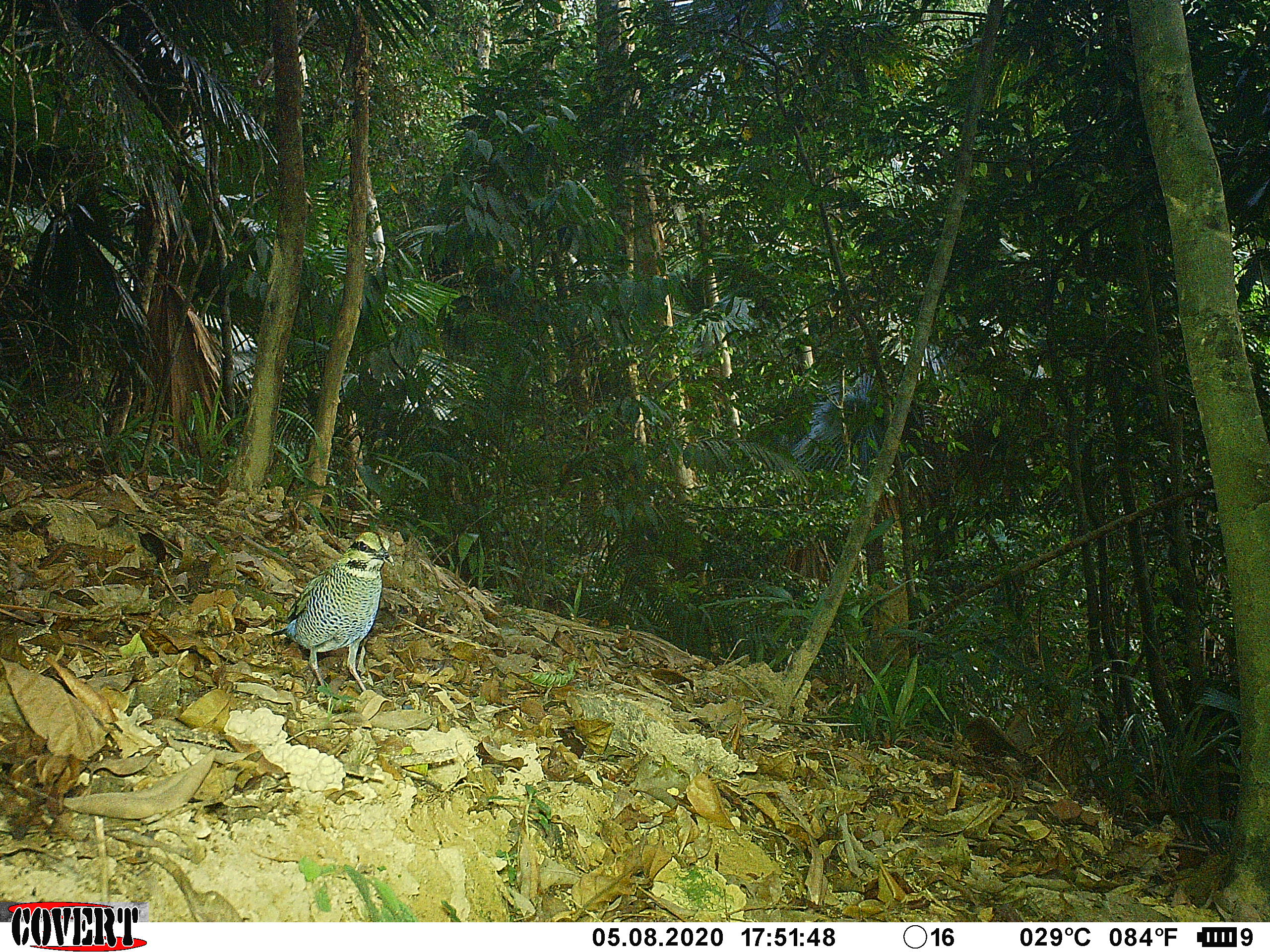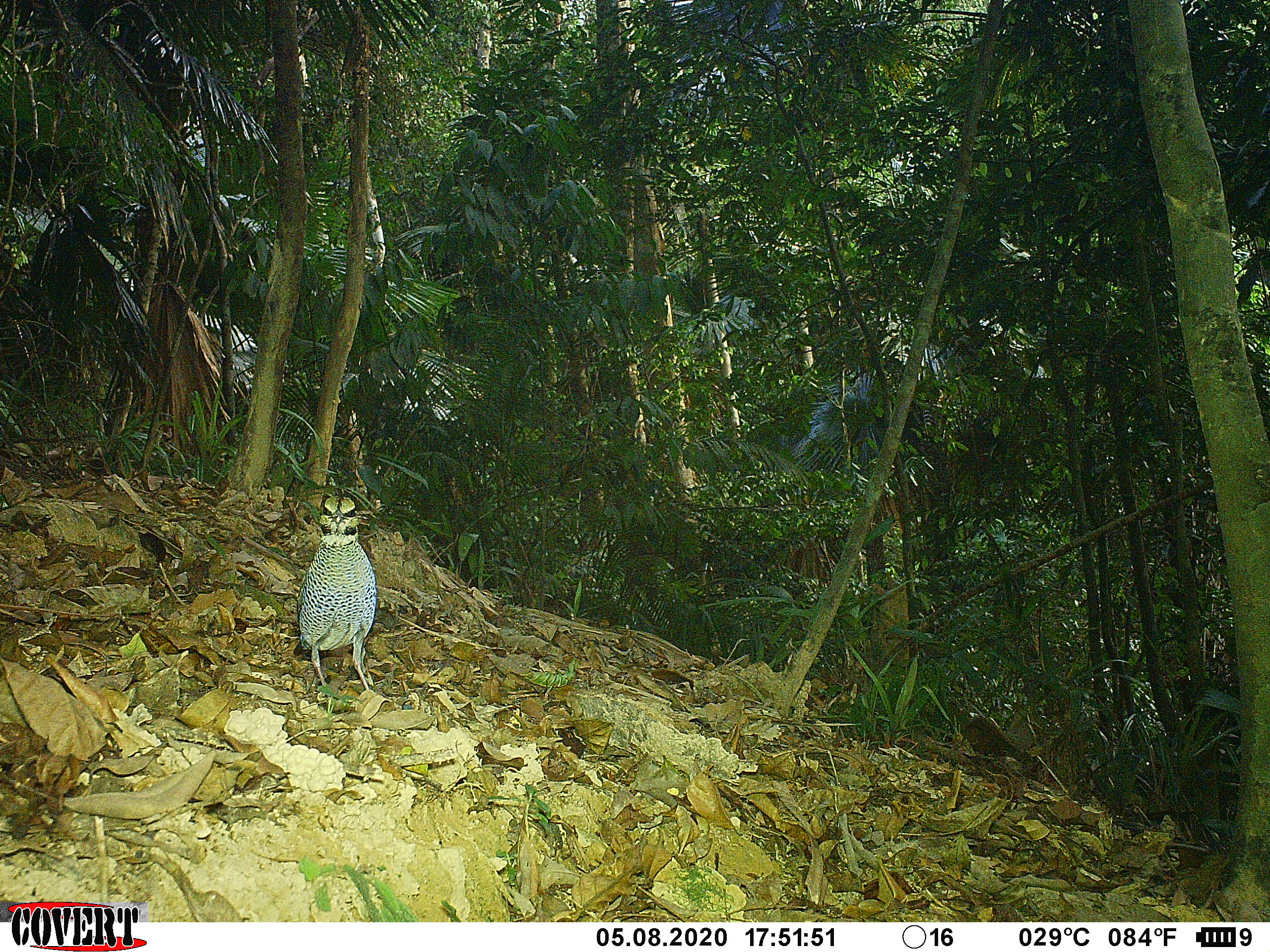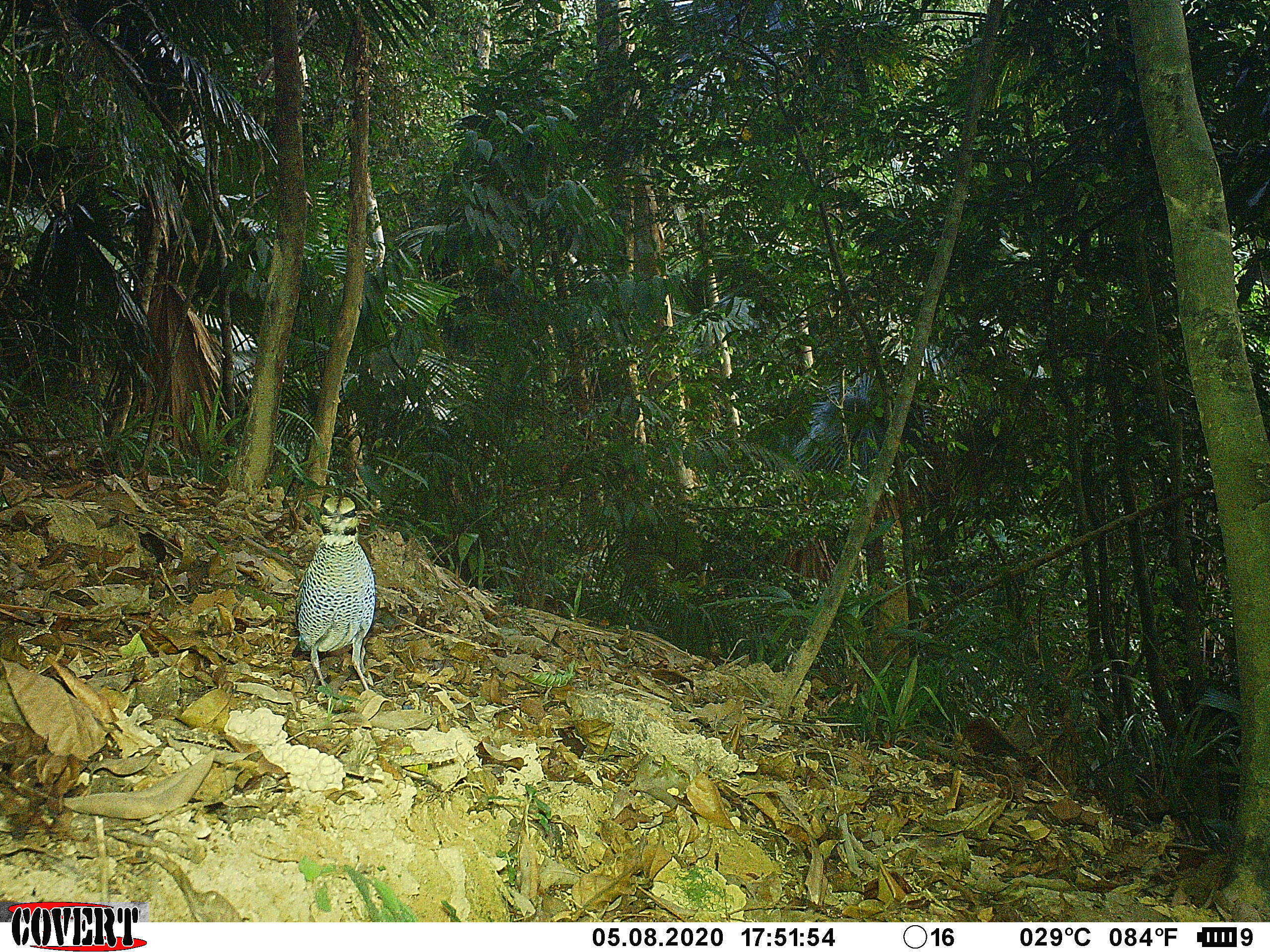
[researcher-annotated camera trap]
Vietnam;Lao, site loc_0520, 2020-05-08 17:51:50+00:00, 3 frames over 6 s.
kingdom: Animalia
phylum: Chordata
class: Aves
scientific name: Aves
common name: bird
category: unidentified bird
Unidentified bird (bird) (Aves). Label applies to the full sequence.